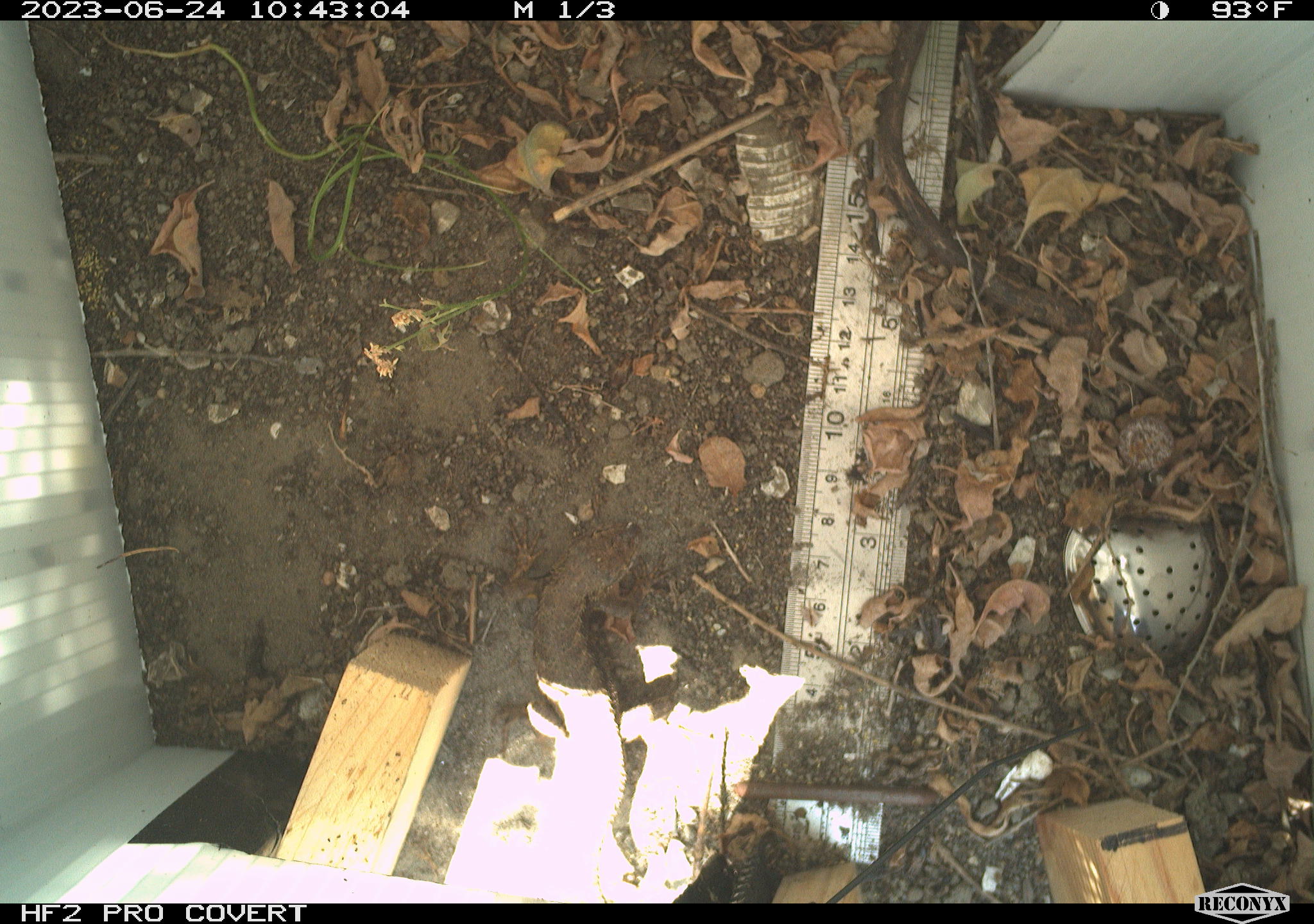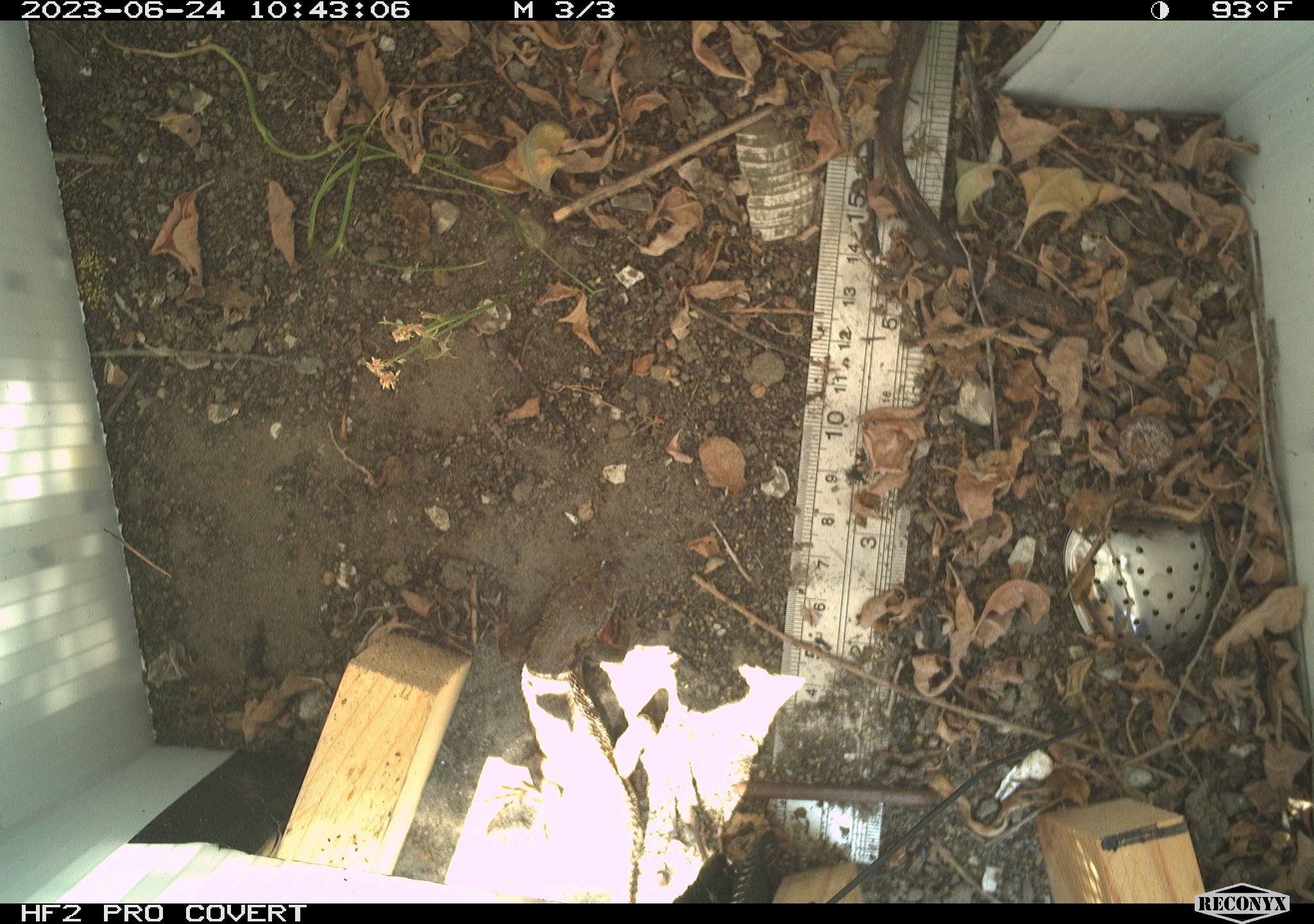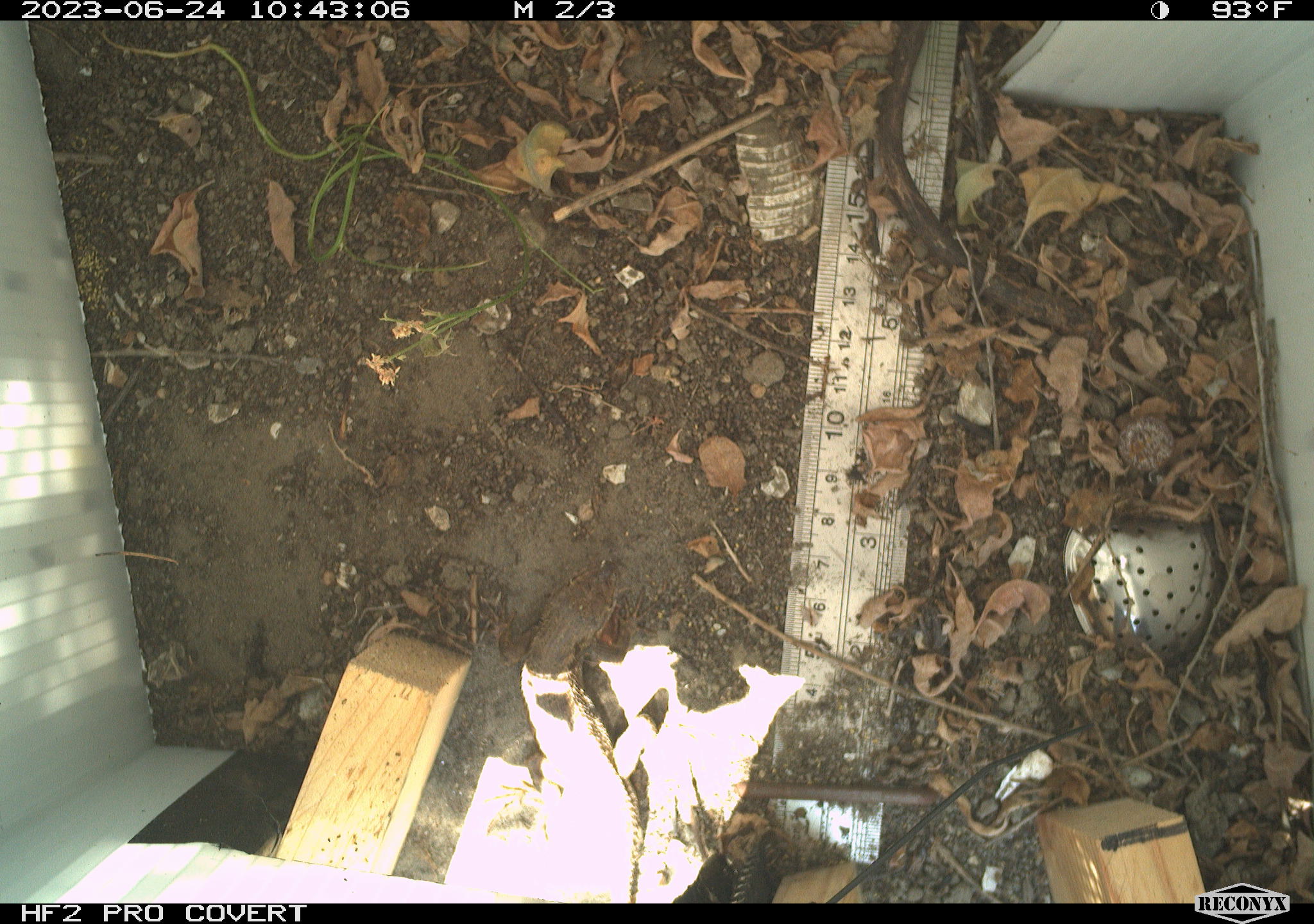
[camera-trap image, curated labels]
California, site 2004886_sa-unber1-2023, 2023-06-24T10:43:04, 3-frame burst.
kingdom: Animalia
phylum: Chordata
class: Reptilia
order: Squamata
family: Phrynosomatidae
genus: Sceloporus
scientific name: Sceloporus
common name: spiny lizards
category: sceloporus species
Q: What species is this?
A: Sceloporus species (spiny lizards) (Sceloporus).